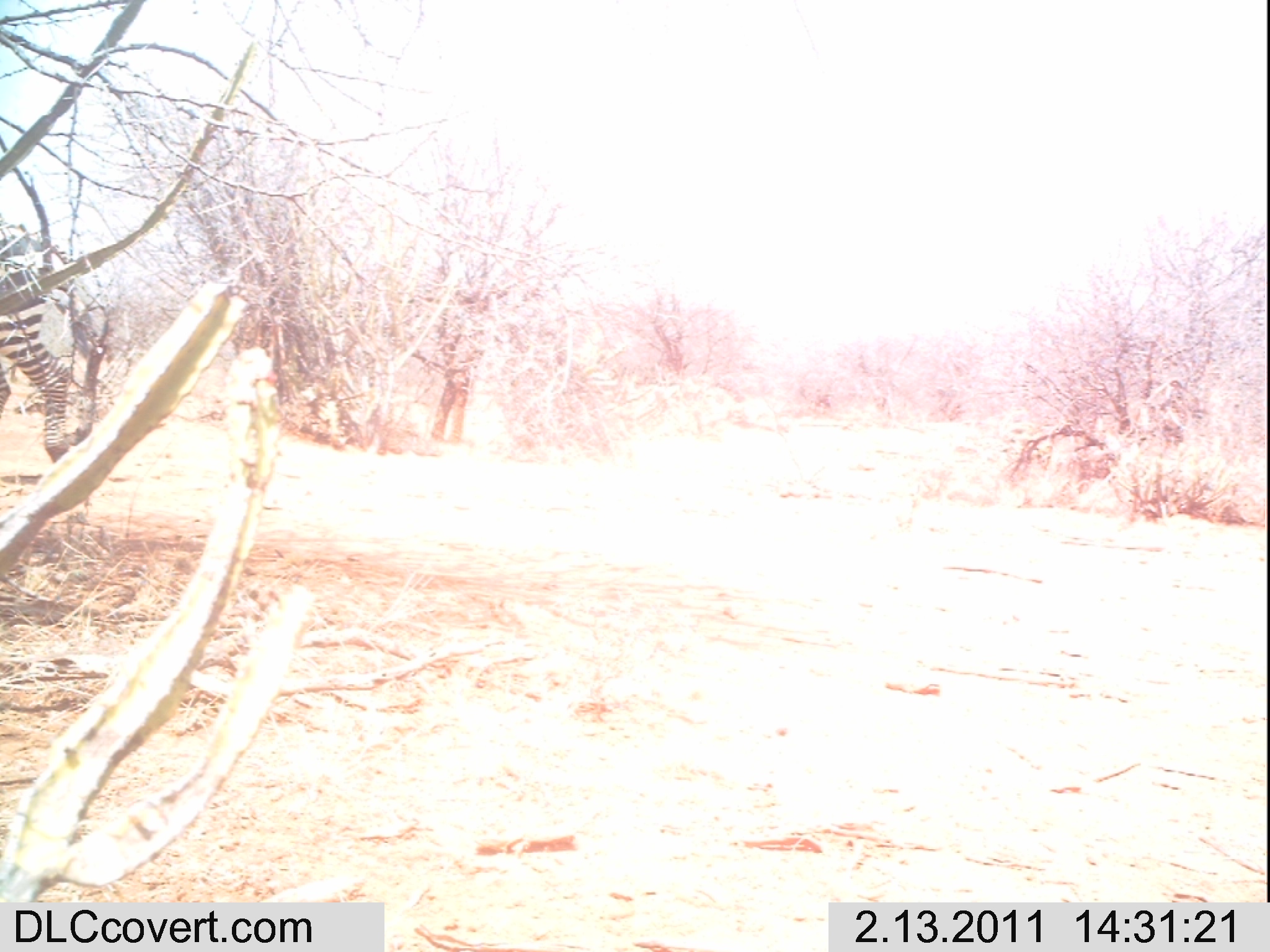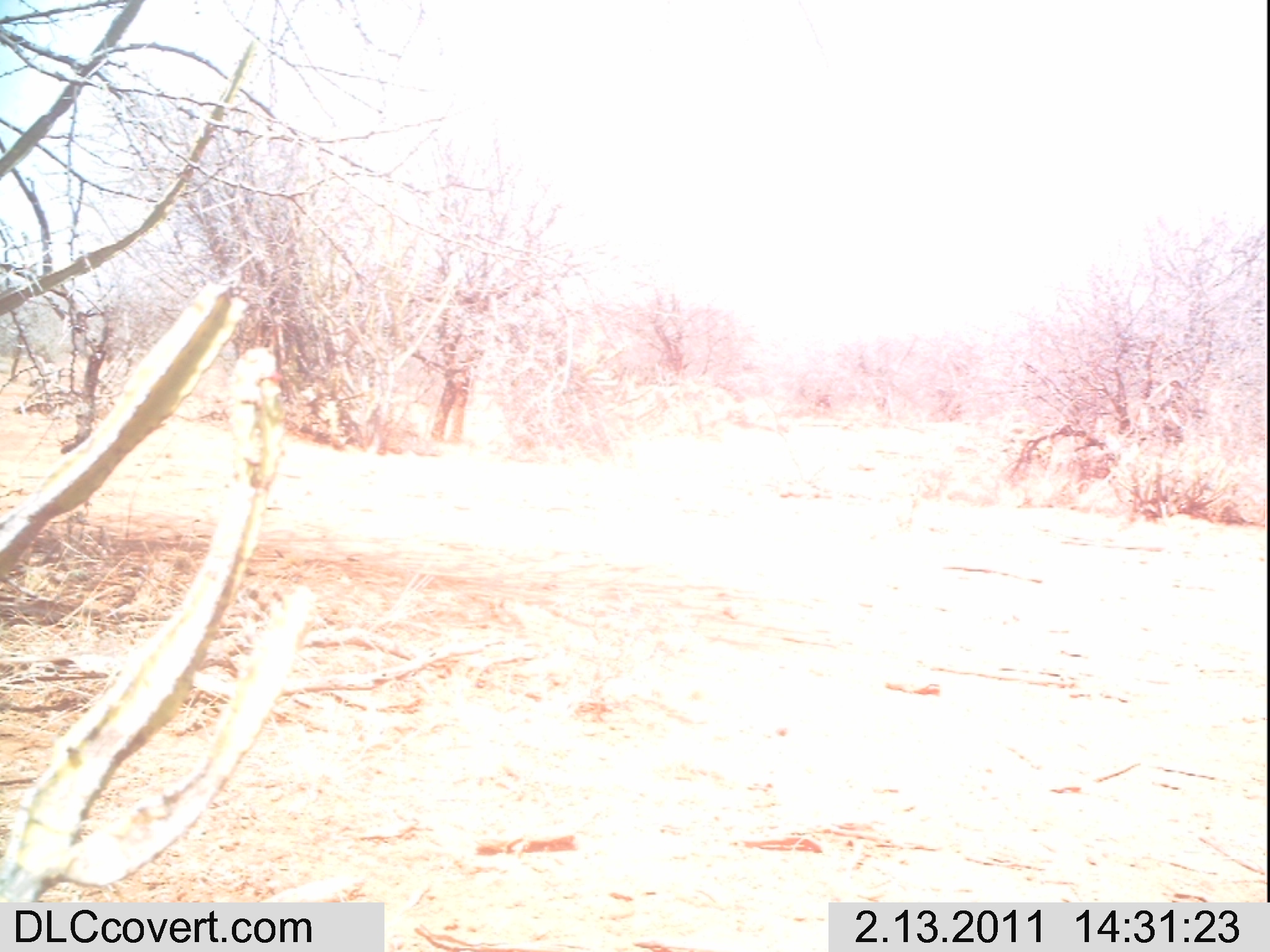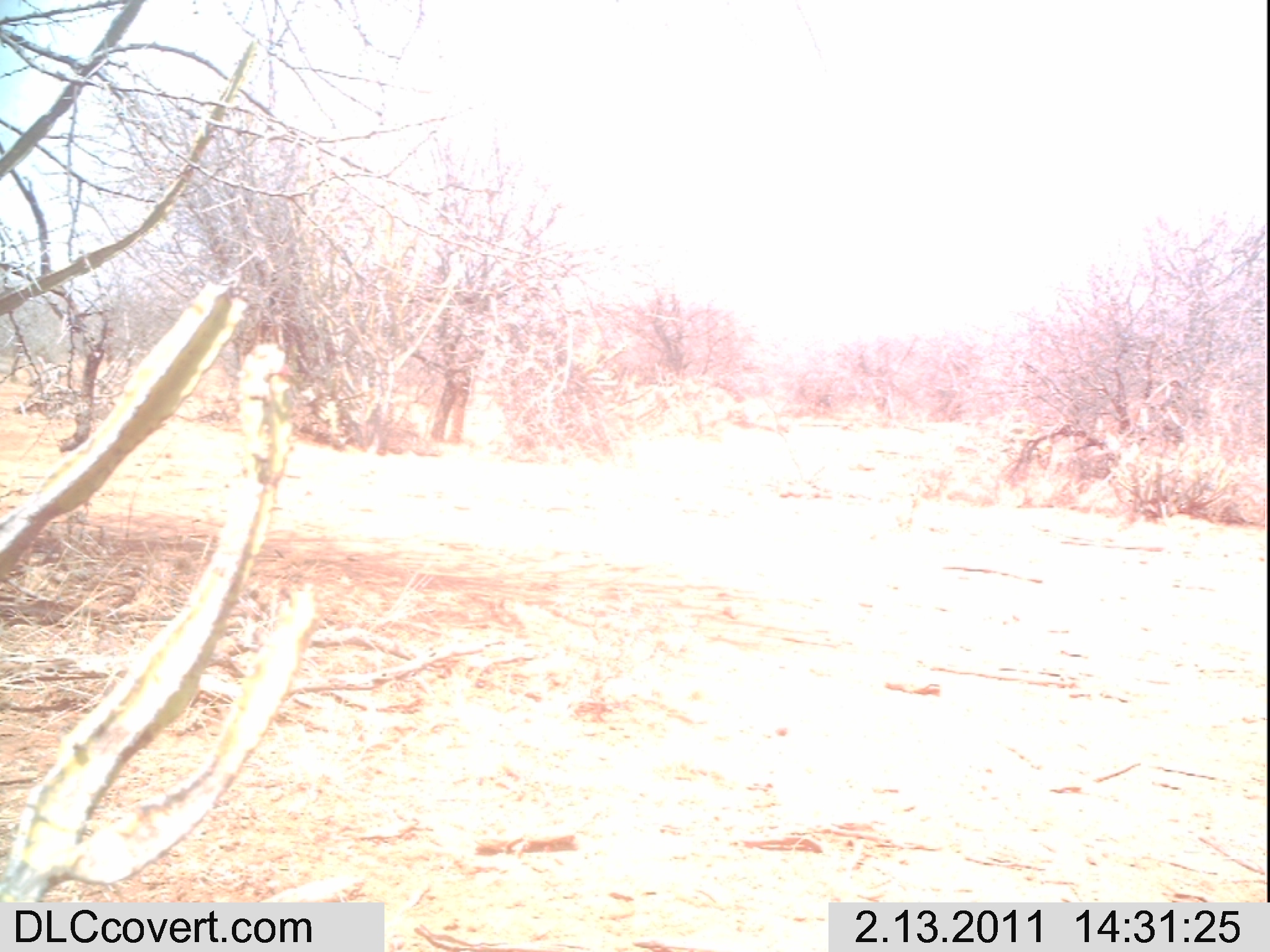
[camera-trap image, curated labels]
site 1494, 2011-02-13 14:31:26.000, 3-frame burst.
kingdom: Animalia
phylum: Chordata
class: Mammalia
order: Perissodactyla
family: Equidae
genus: Equus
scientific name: Equus quagga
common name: plains zebra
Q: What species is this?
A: Equus quagga (plains zebra).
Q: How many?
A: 1.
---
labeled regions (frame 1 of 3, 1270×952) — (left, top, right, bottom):
equus quagga: (1, 219, 103, 464)